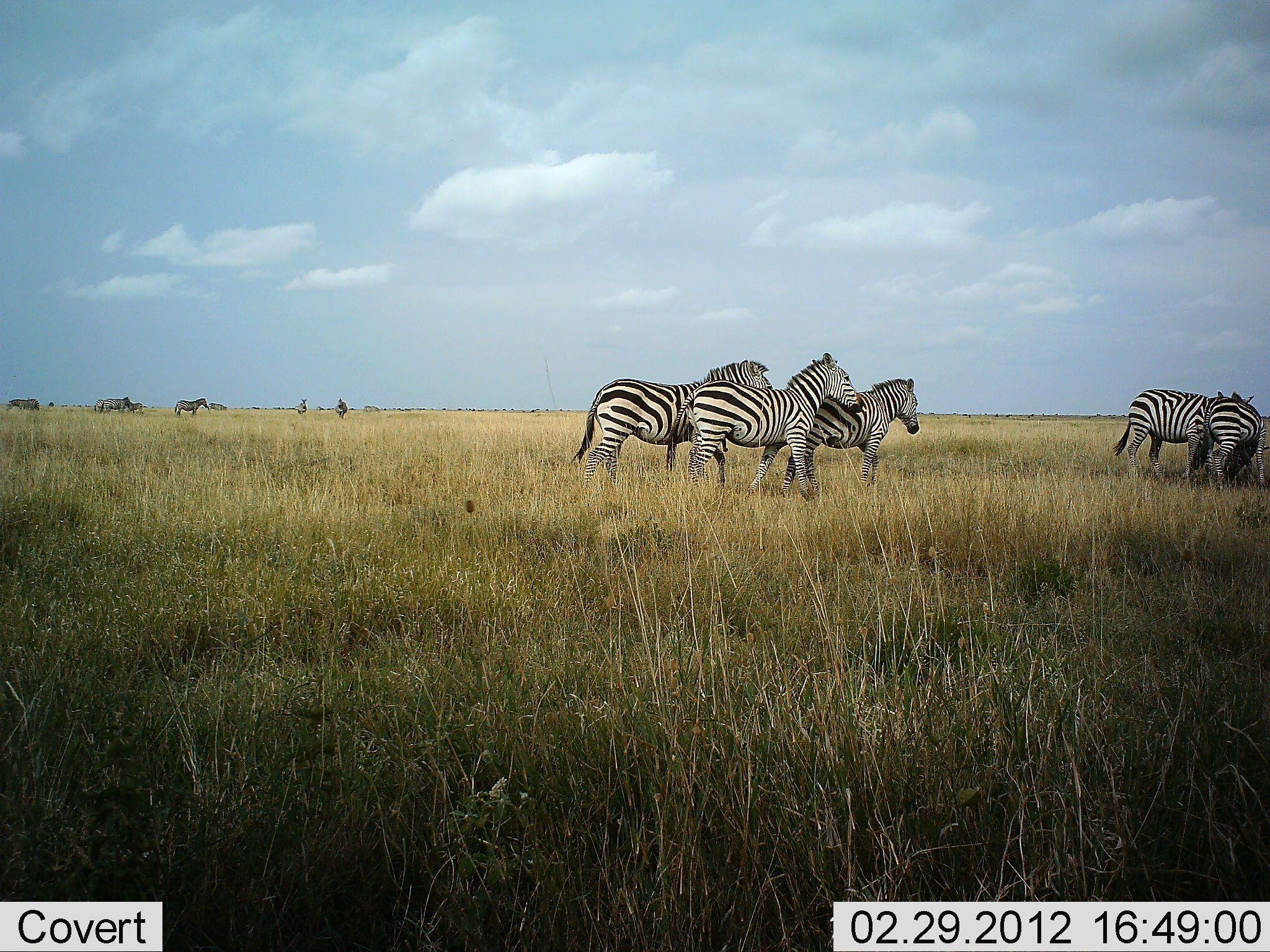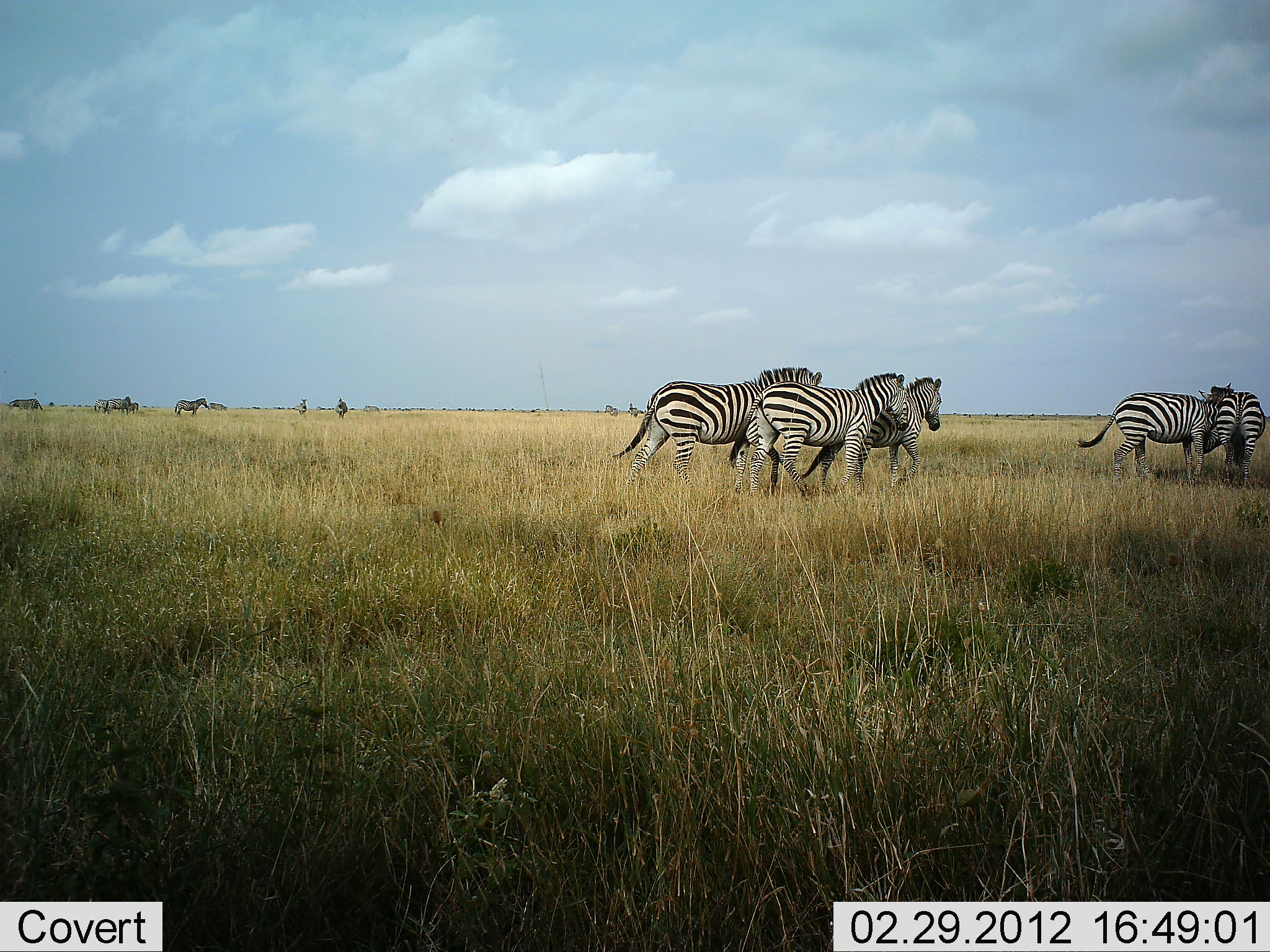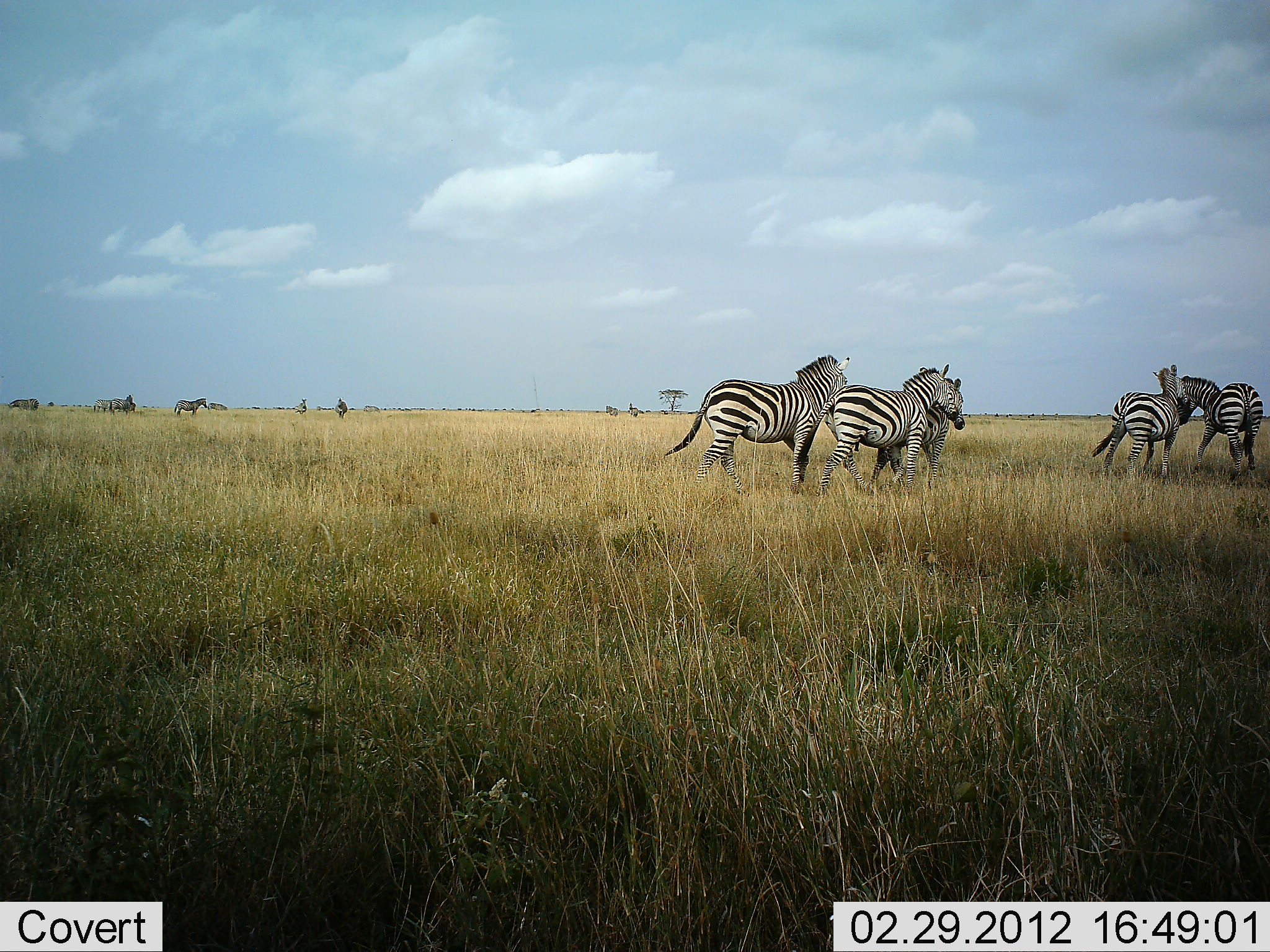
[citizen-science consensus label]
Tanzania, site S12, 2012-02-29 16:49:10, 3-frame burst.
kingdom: Animalia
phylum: Chordata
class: Mammalia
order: Perissodactyla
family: Equidae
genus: Equus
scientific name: Equus quagga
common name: plains zebra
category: zebra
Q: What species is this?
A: Zebra (plains zebra) (Equus quagga).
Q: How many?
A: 9.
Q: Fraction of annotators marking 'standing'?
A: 53%.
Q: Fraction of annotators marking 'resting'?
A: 0%.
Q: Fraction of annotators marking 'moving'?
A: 97%.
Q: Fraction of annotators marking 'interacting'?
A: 66%.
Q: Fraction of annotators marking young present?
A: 3%.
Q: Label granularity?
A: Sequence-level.